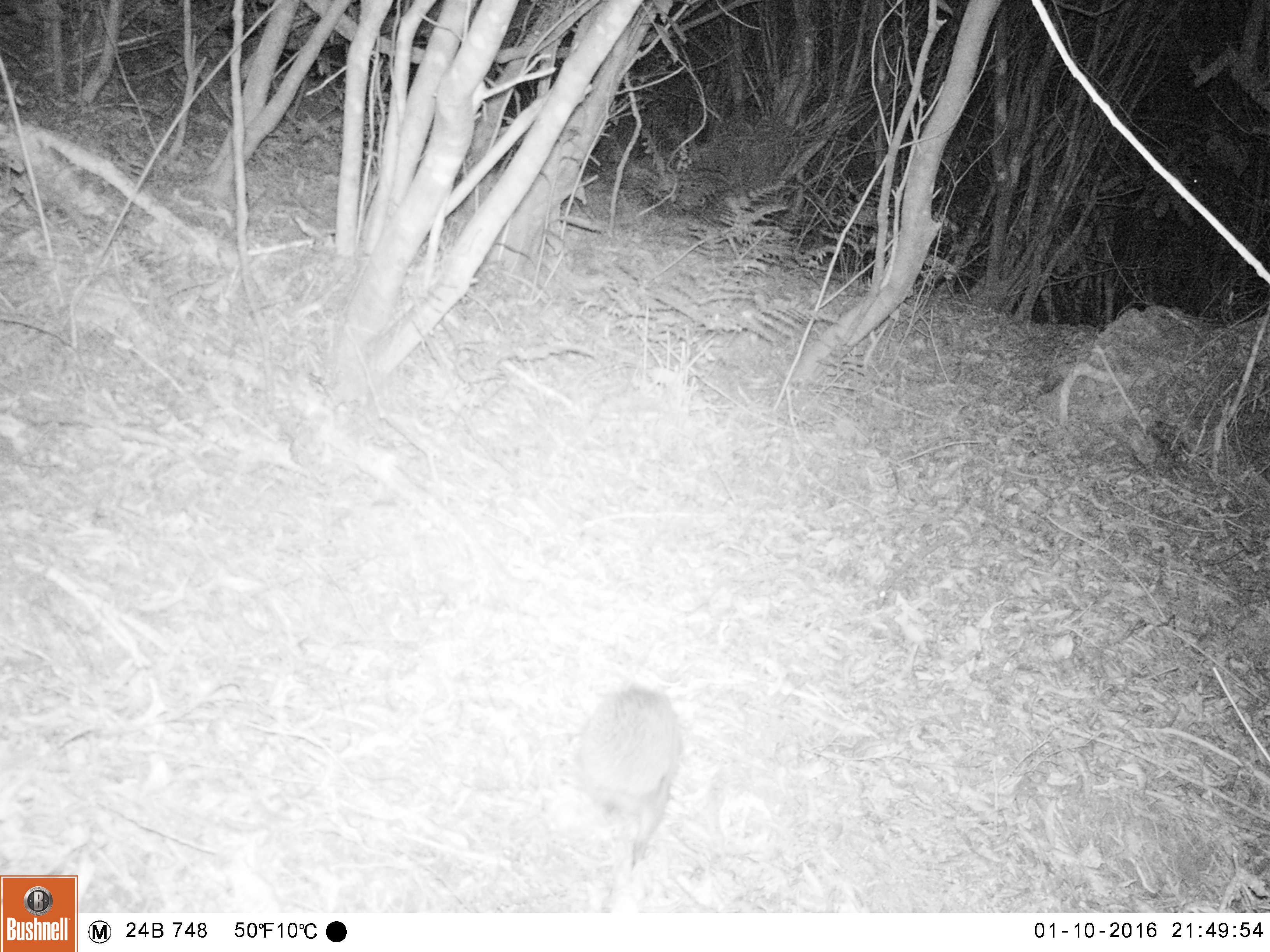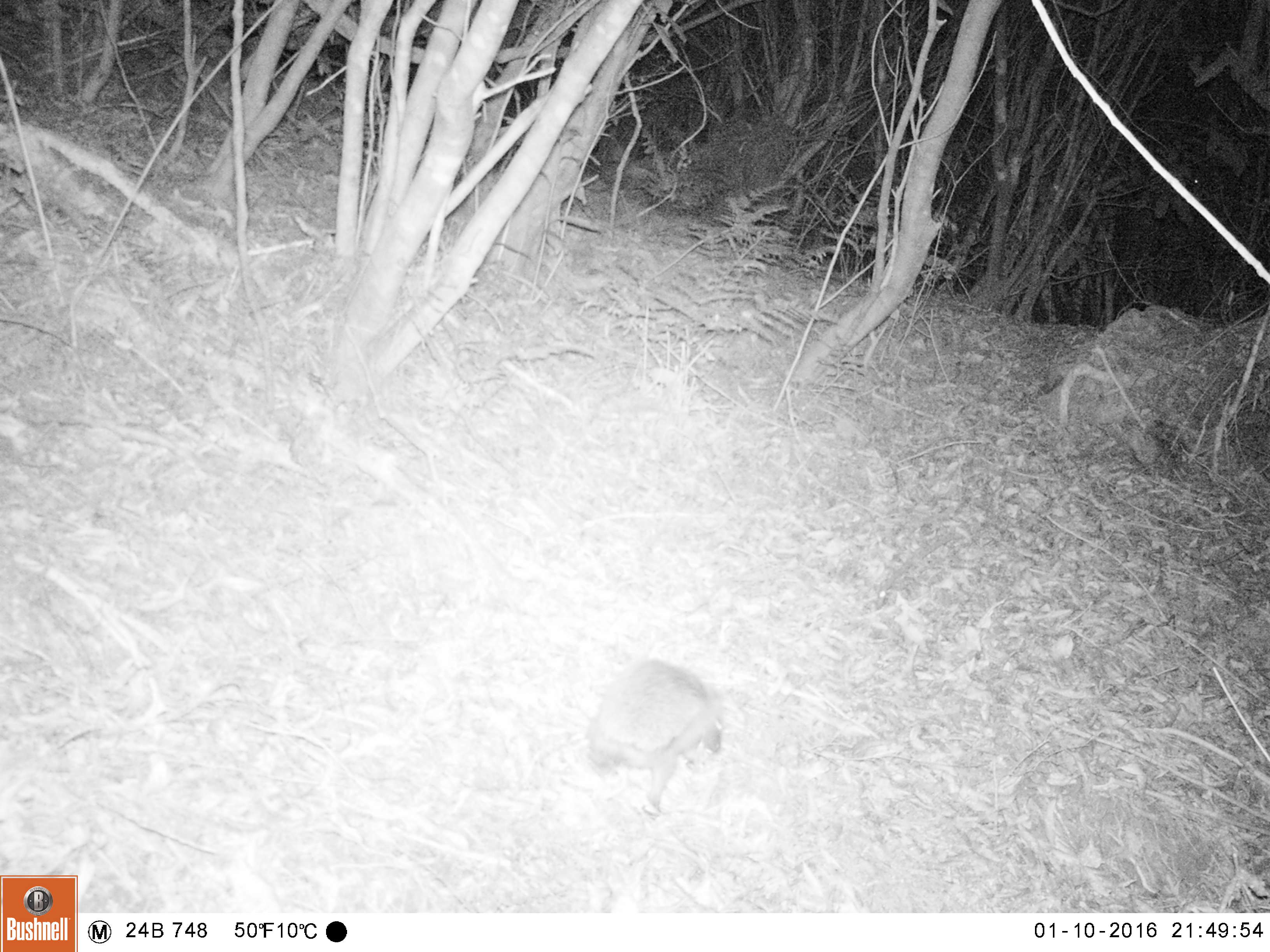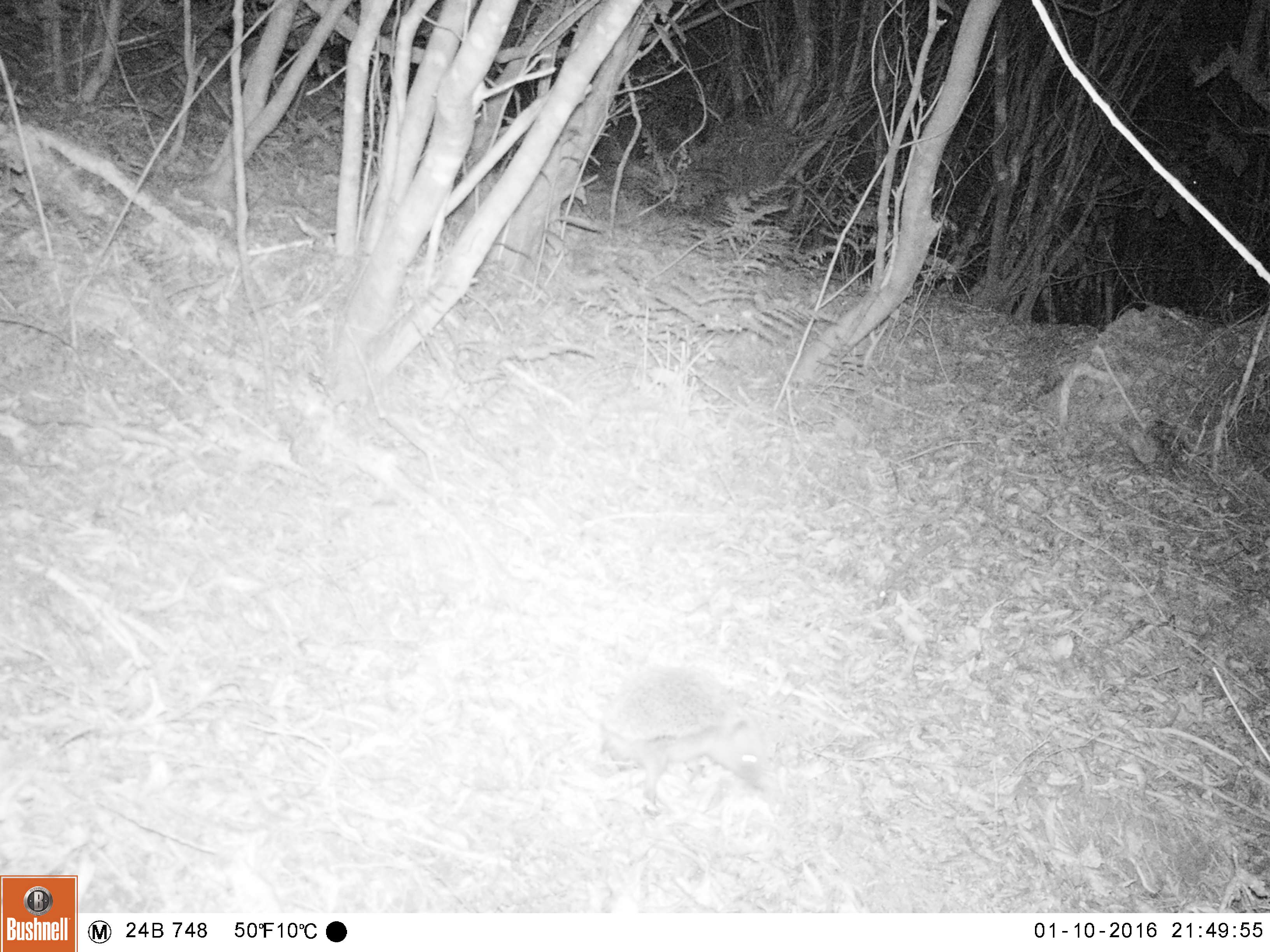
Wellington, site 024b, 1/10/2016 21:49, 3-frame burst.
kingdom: Animalia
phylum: Chordata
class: Mammalia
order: Eulipotyphla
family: Erinaceidae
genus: Erinaceus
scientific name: Erinaceus europaeus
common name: hedgehog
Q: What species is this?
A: Hedgehog (Erinaceus europaeus).